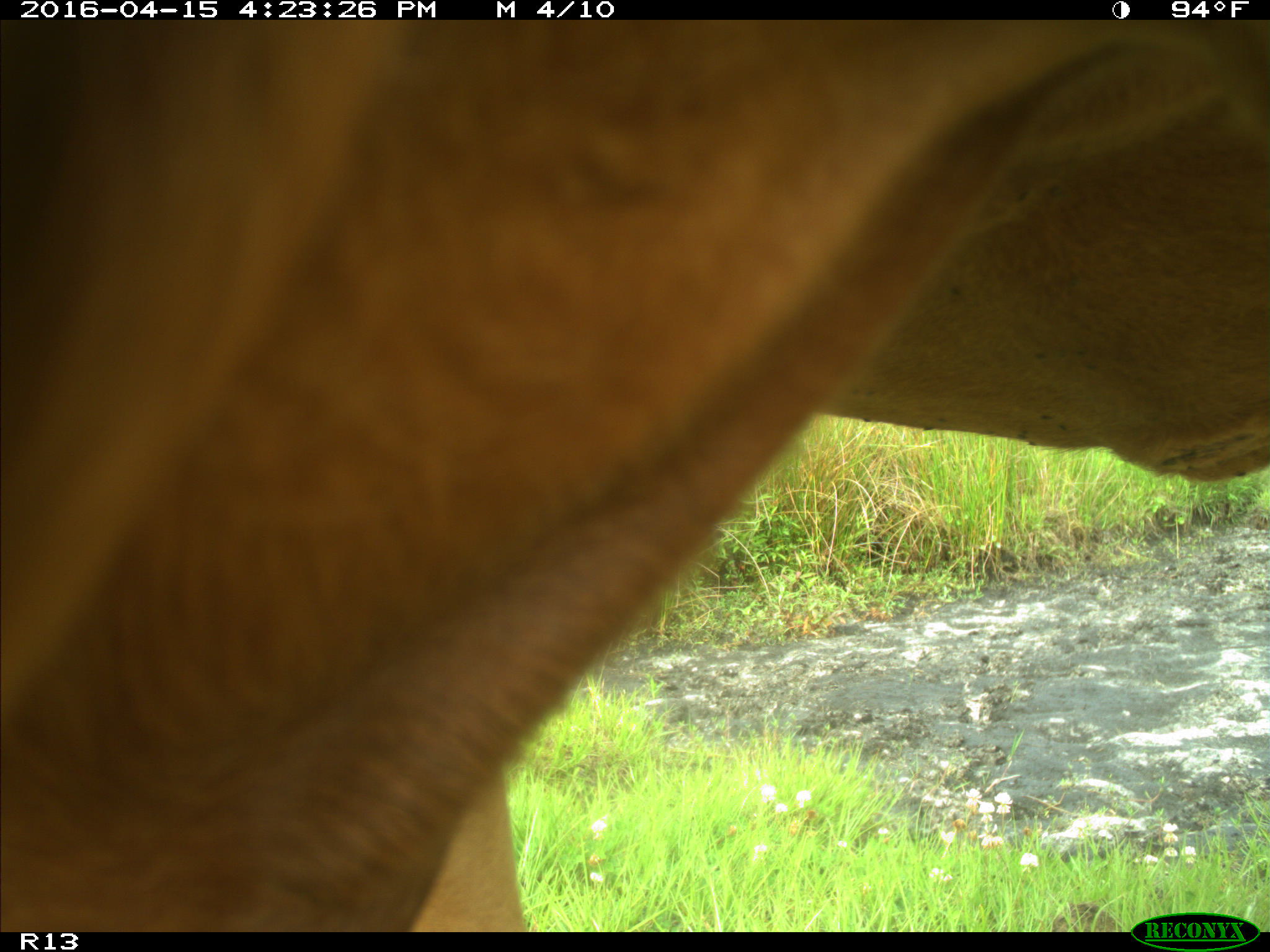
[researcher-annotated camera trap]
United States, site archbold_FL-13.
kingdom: Animalia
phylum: Chordata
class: Mammalia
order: Artiodactyla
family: Bovidae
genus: Bos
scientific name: Bos taurus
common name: domestic cow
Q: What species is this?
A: Bos taurus (domestic cow).